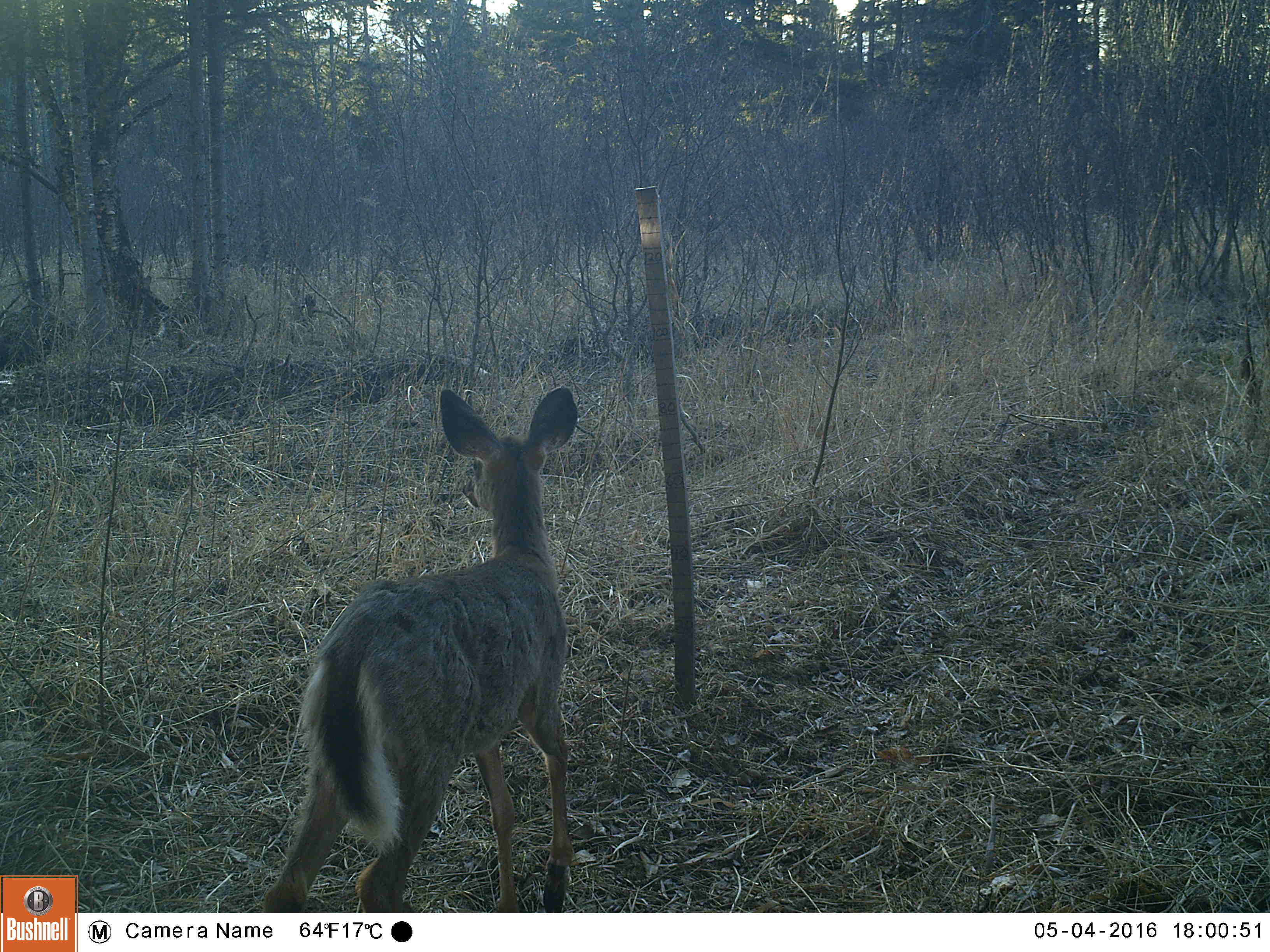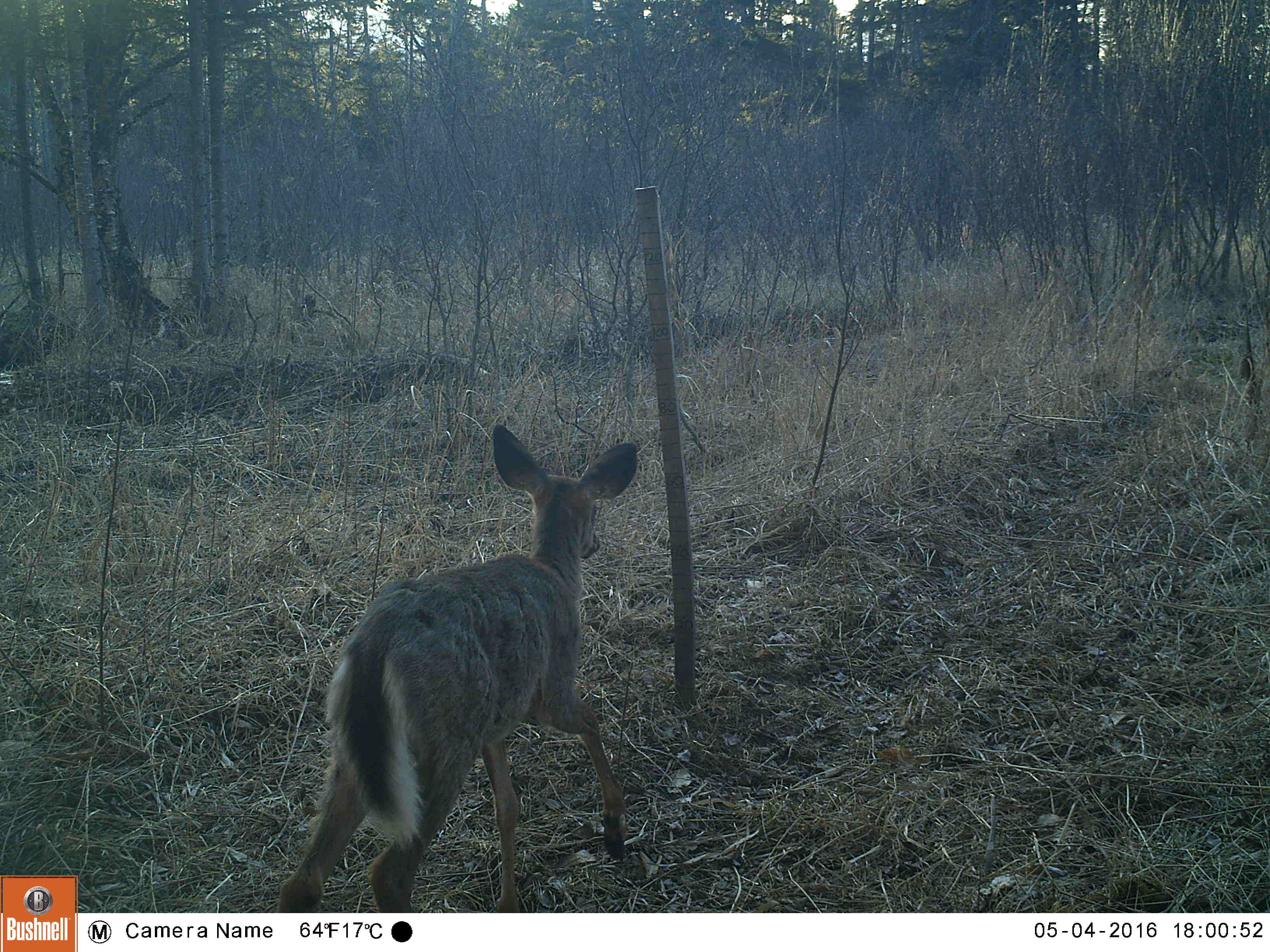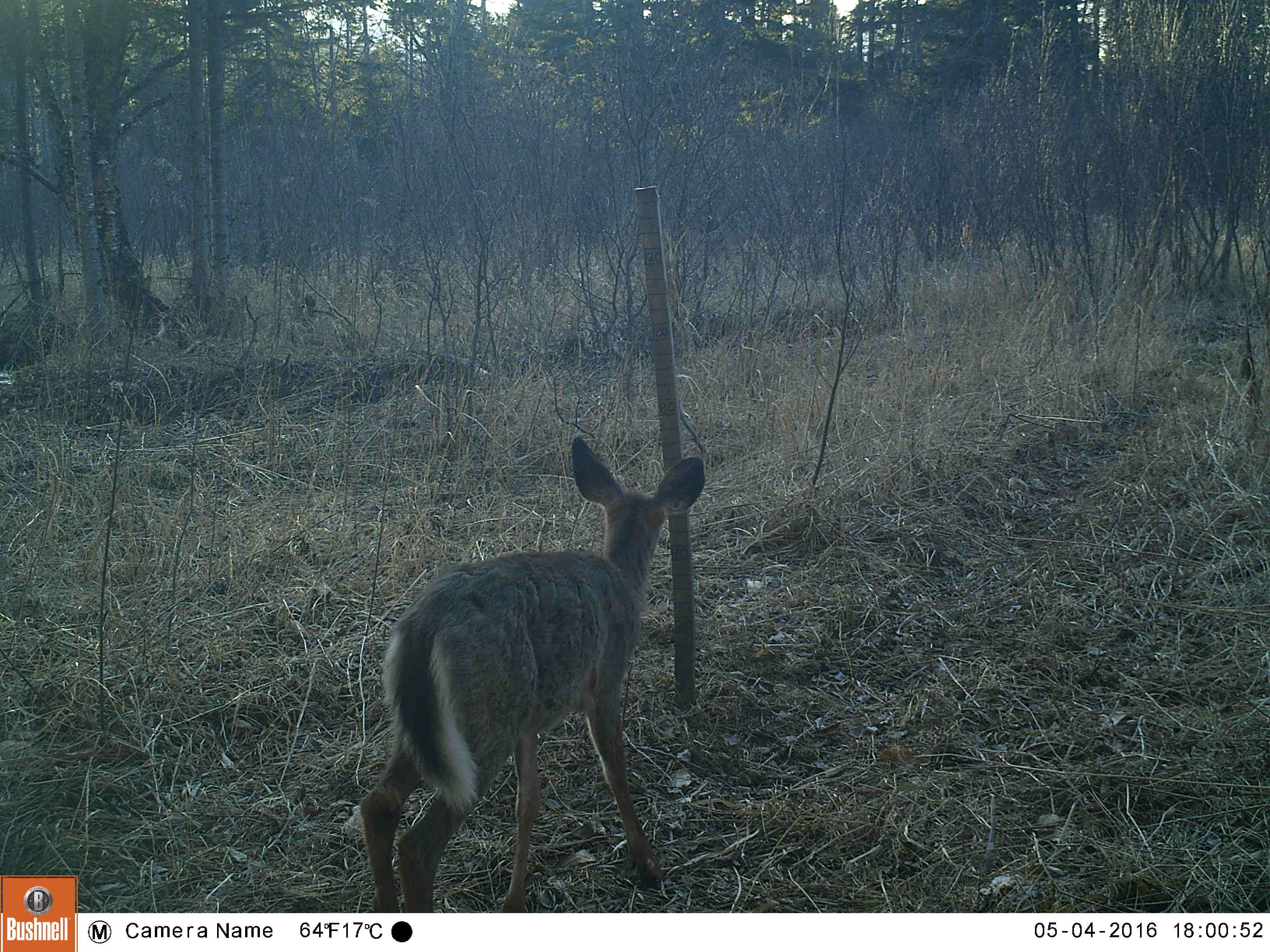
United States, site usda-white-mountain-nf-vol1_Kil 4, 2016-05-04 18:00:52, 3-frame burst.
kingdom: Animalia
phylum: Chordata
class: Mammalia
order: Artiodactyla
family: Cervidae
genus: Odocoileus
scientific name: Odocoileus virginianus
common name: white-tailed deer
White-tailed deer (Odocoileus virginianus).